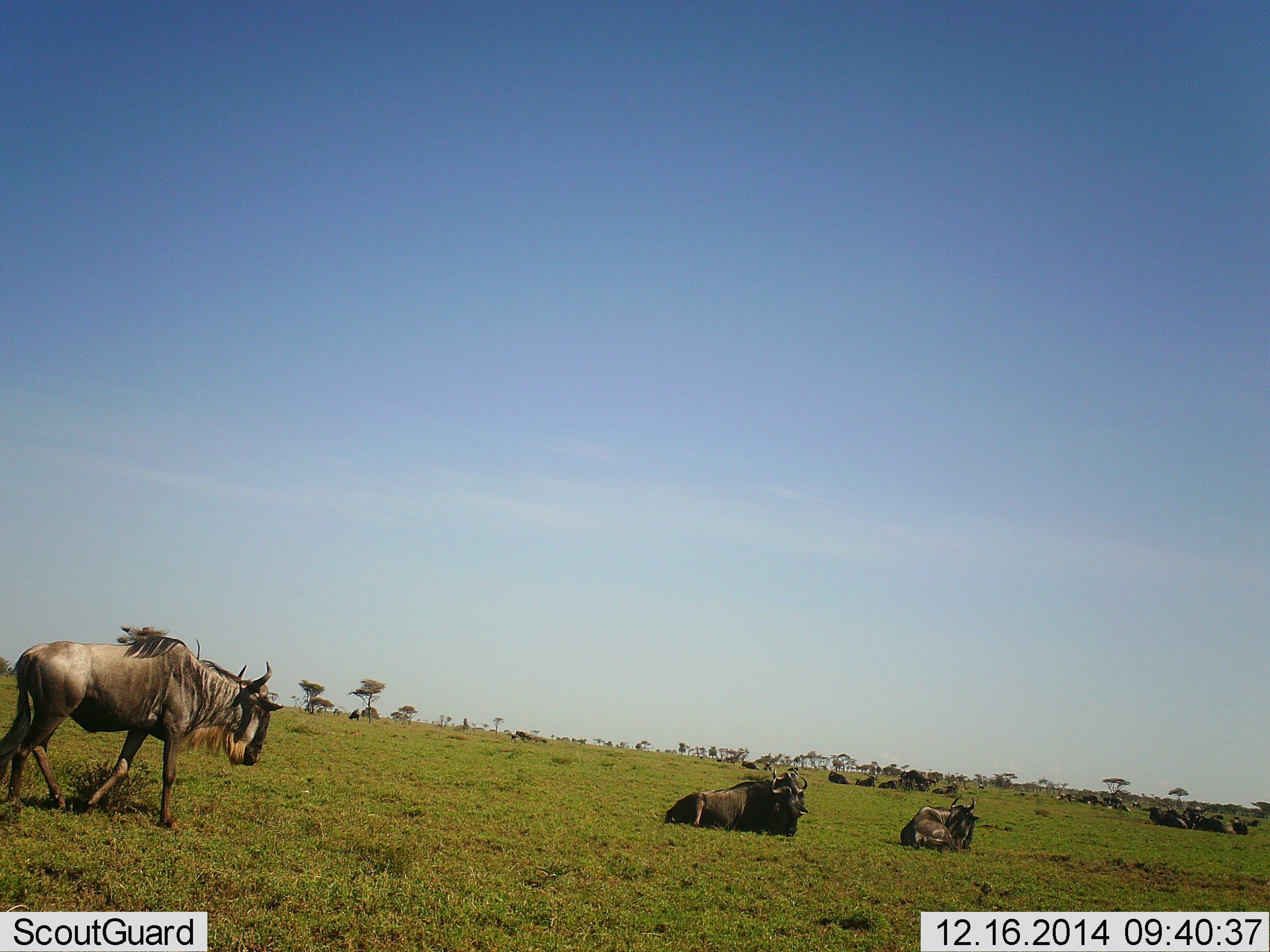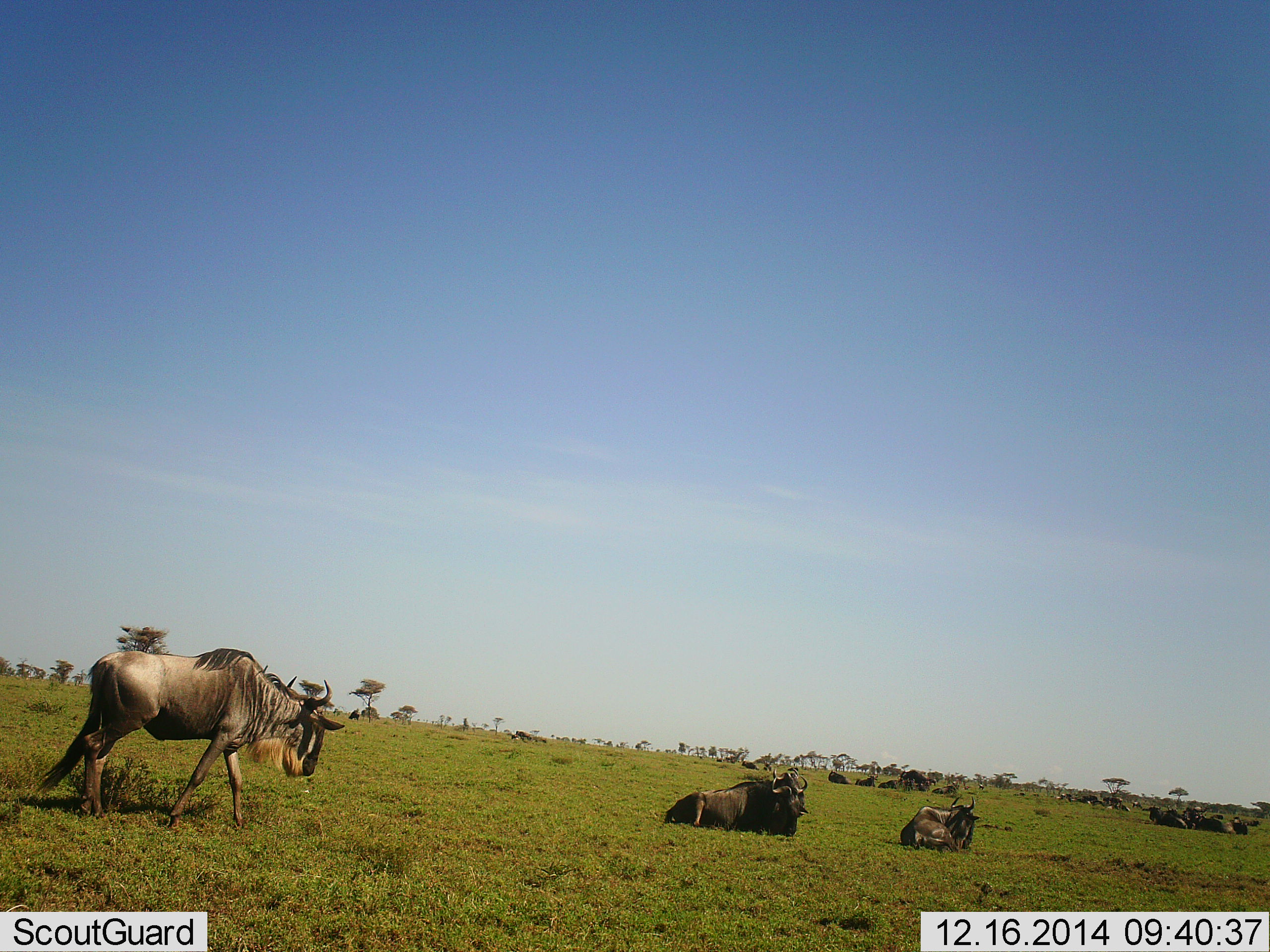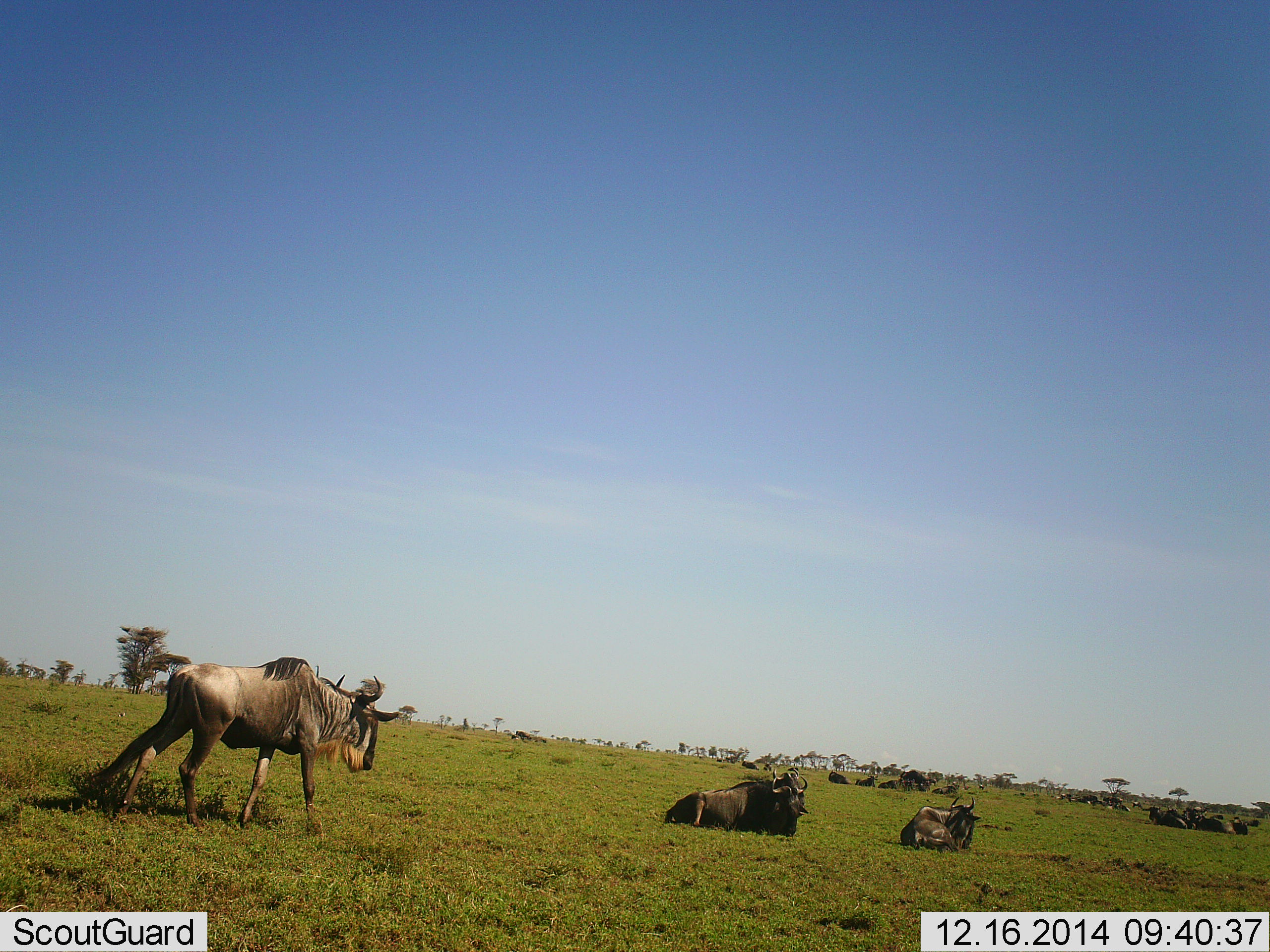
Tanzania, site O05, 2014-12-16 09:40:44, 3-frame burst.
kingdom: Animalia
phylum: Chordata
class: Mammalia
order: Artiodactyla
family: Bovidae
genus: Connochaetes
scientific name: Connochaetes taurinus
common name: blue wildebeest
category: wildebeest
Wildebeest (blue wildebeest) (Connochaetes taurinus), count 11-50. Behavior (volunteer vote fractions): standing 50%, resting 90%, moving 60%, interacting 10%. Young present (vote fraction): 0%. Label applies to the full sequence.